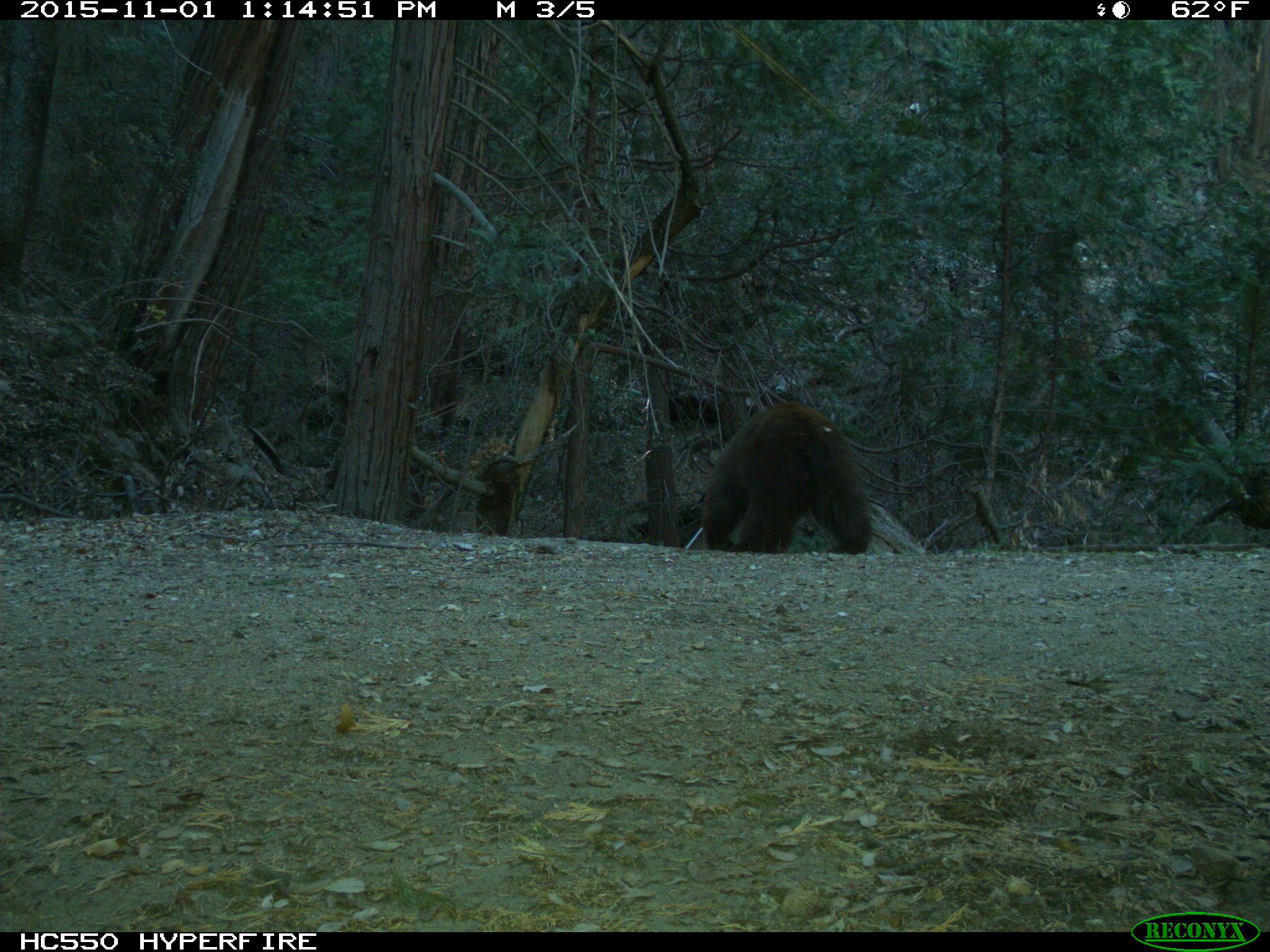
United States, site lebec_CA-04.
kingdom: Animalia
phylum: Chordata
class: Mammalia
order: Carnivora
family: Ursidae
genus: Ursus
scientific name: Ursus americanus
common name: american black bear